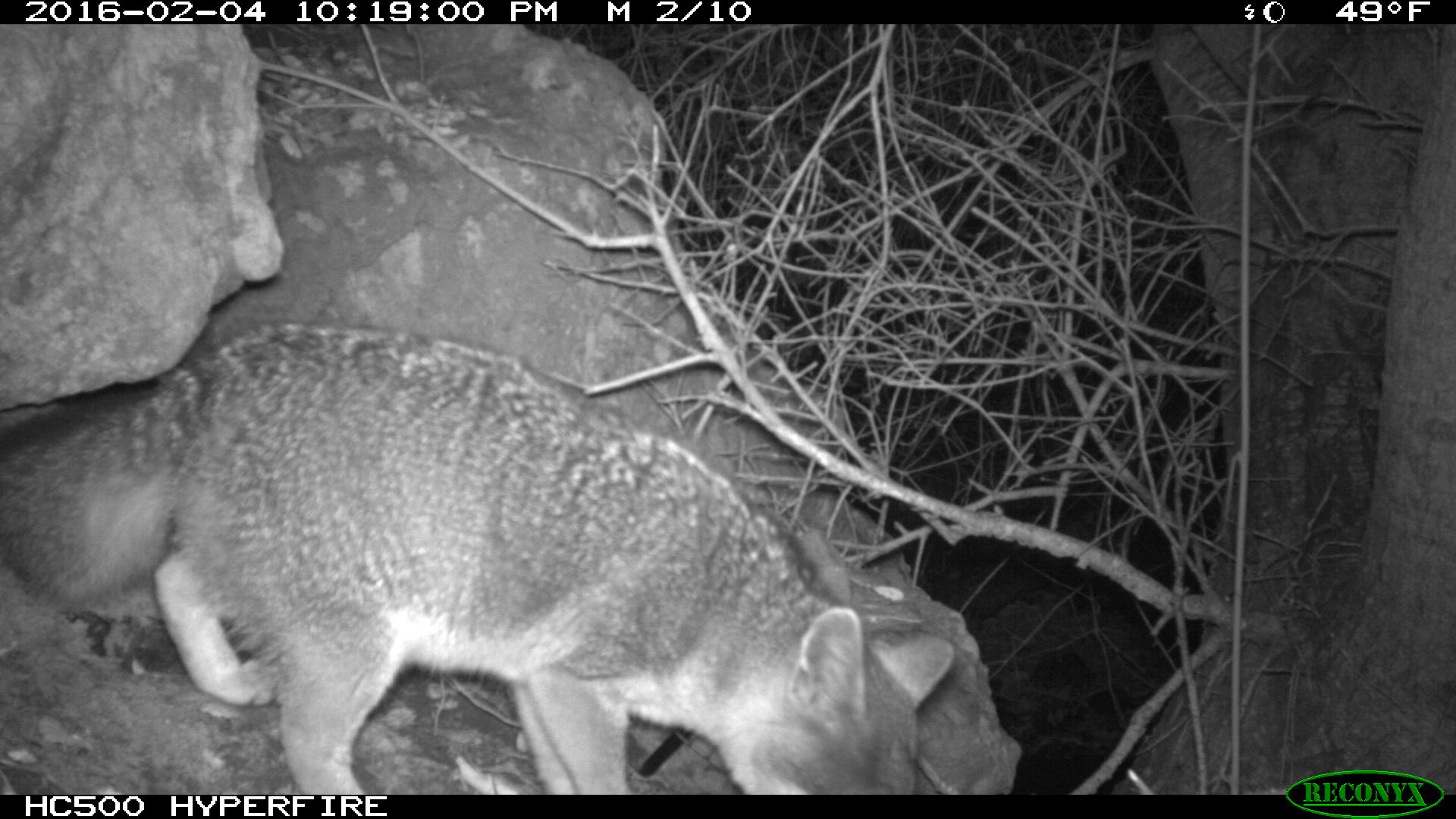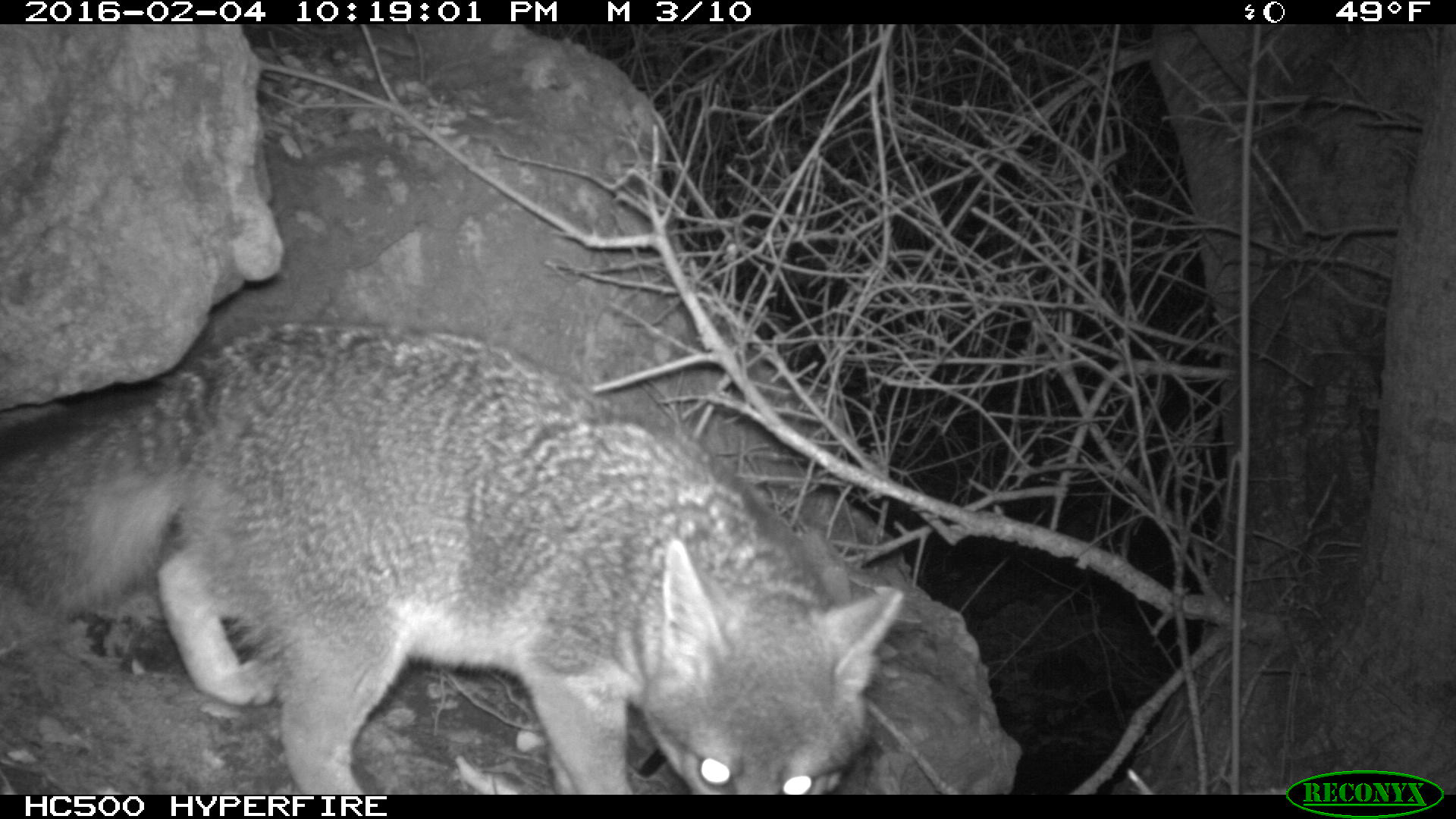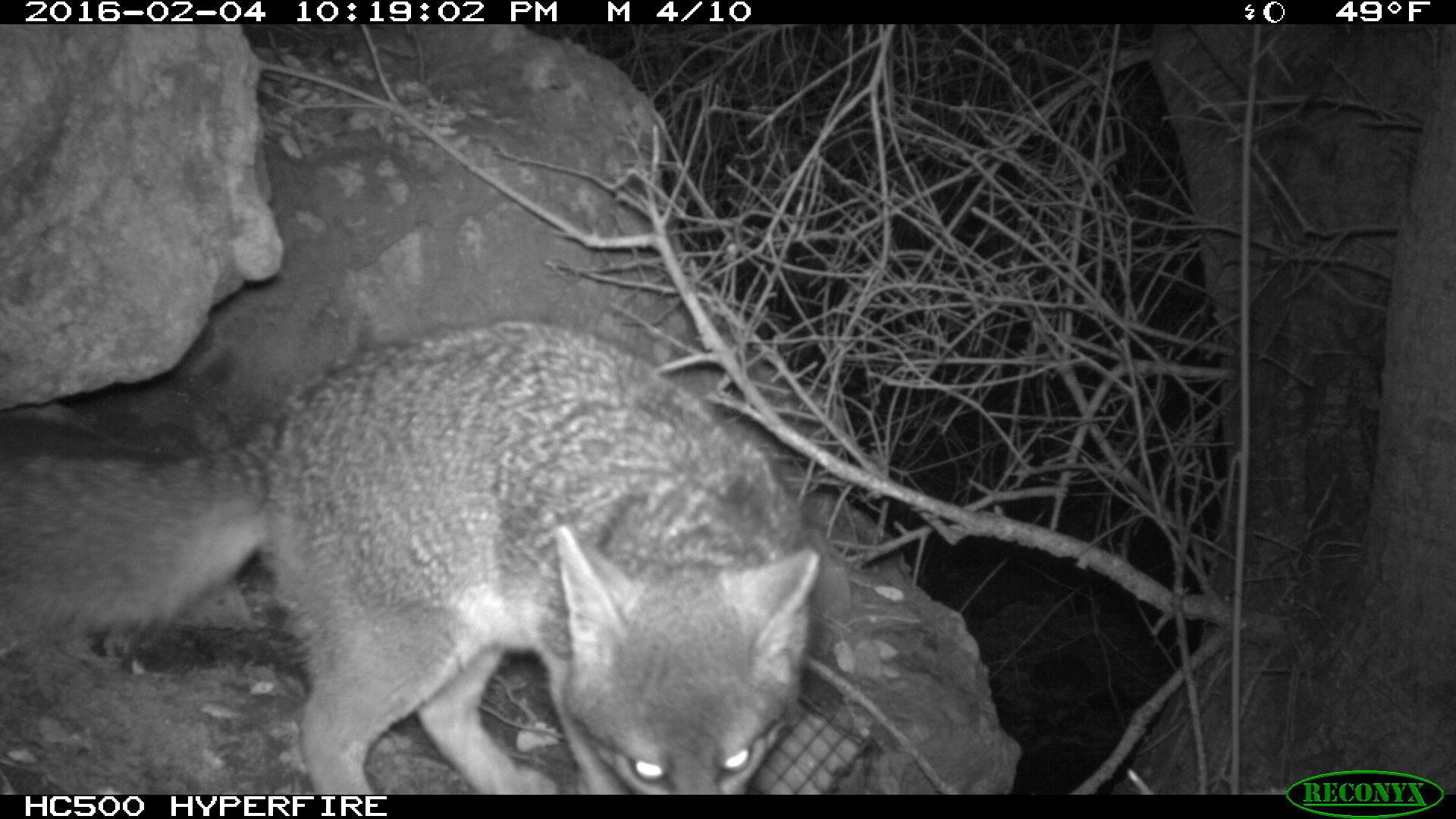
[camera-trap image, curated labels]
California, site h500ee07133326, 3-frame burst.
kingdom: Animalia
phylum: Chordata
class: Mammalia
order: Carnivora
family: Canidae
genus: Urocyon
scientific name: Urocyon littoralis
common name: island fox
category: fox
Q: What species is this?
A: Fox (island fox) (Urocyon littoralis).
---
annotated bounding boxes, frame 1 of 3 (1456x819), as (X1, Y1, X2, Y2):
fox: (0, 320, 953, 793)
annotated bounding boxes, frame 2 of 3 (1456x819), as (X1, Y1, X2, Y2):
fox: (0, 322, 903, 794)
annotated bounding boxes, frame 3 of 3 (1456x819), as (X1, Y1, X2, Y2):
fox: (0, 320, 818, 794)